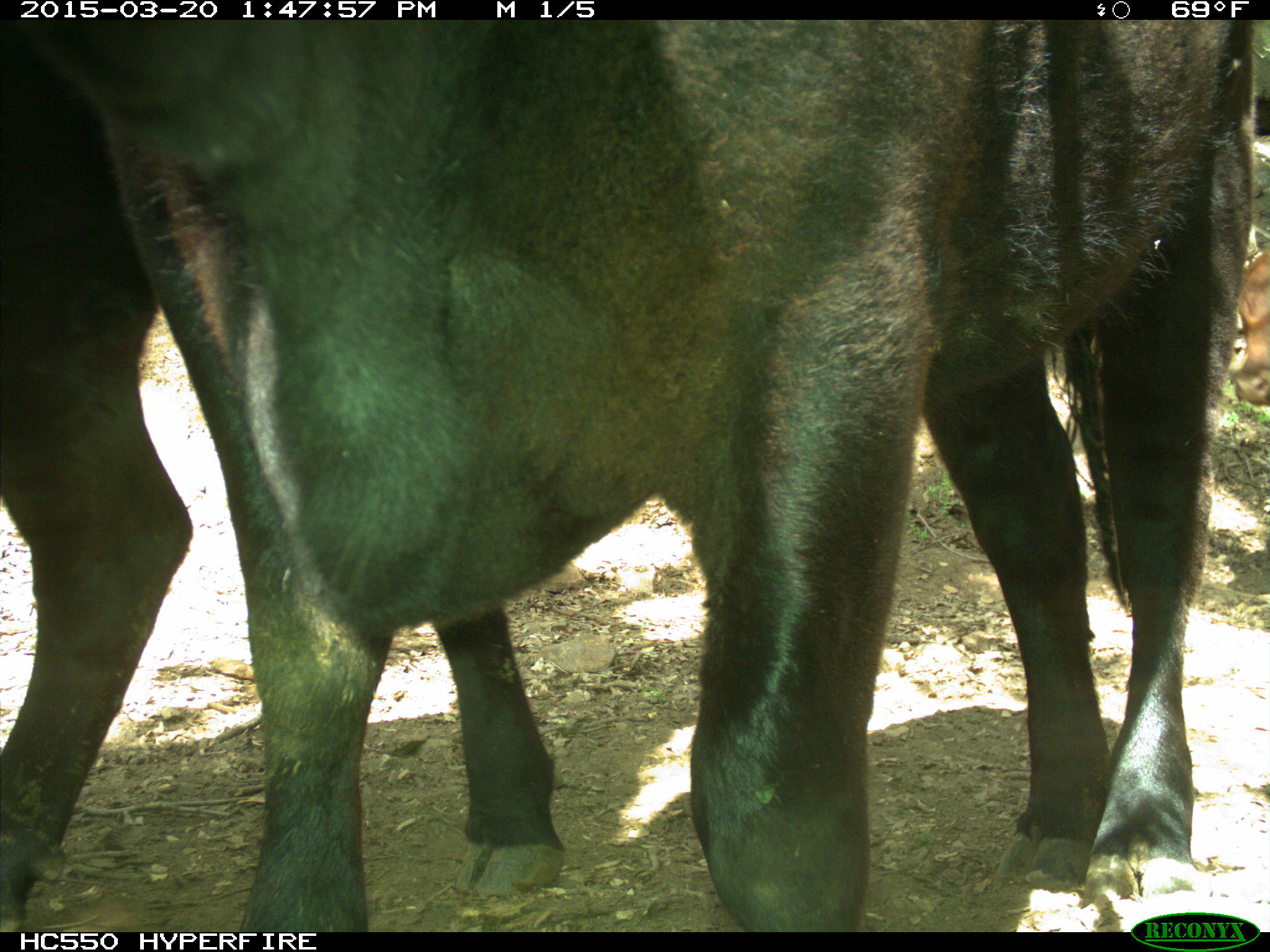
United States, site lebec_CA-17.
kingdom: Animalia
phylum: Chordata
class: Mammalia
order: Artiodactyla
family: Bovidae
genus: Bos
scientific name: Bos taurus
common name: domestic cow